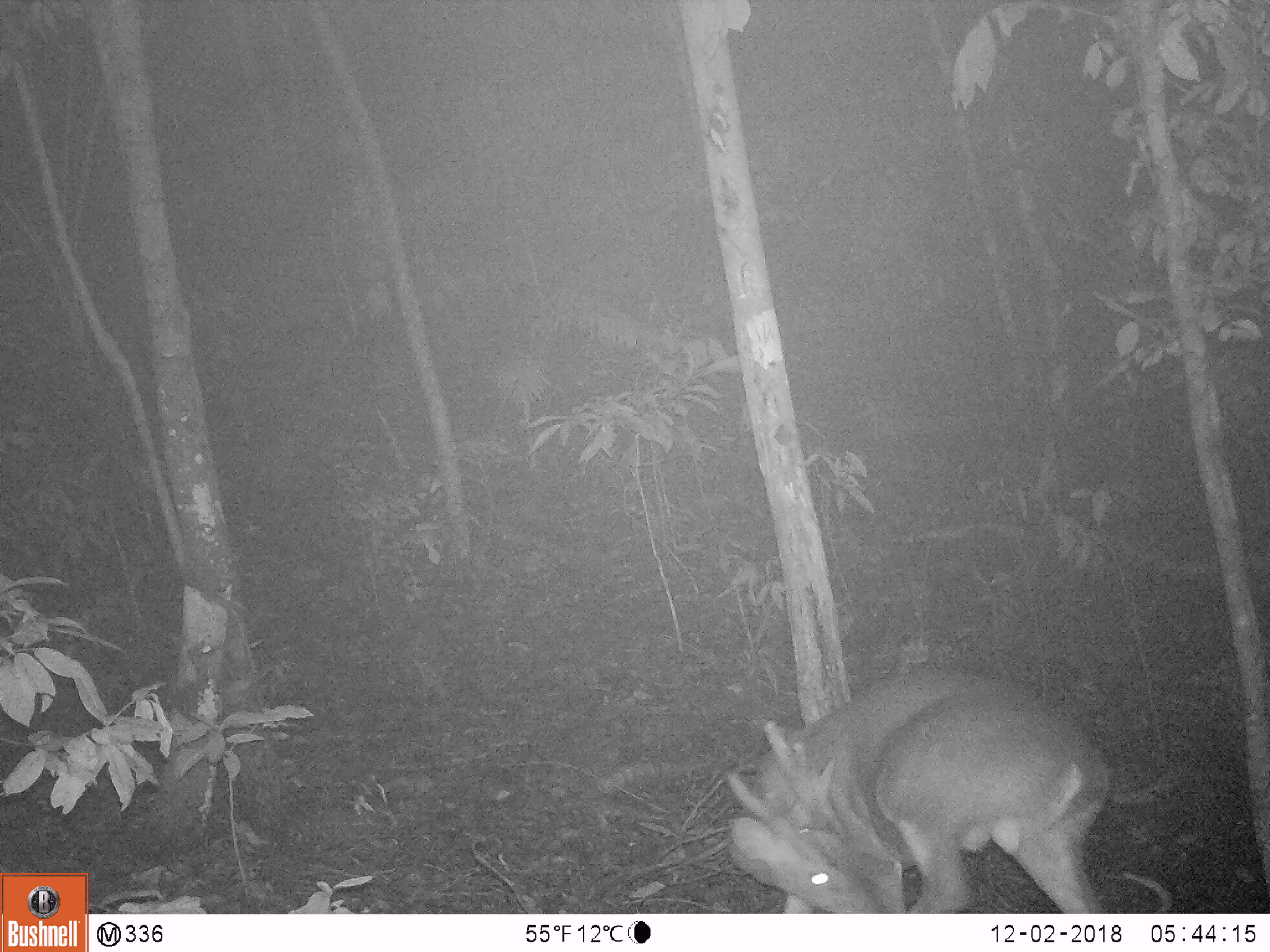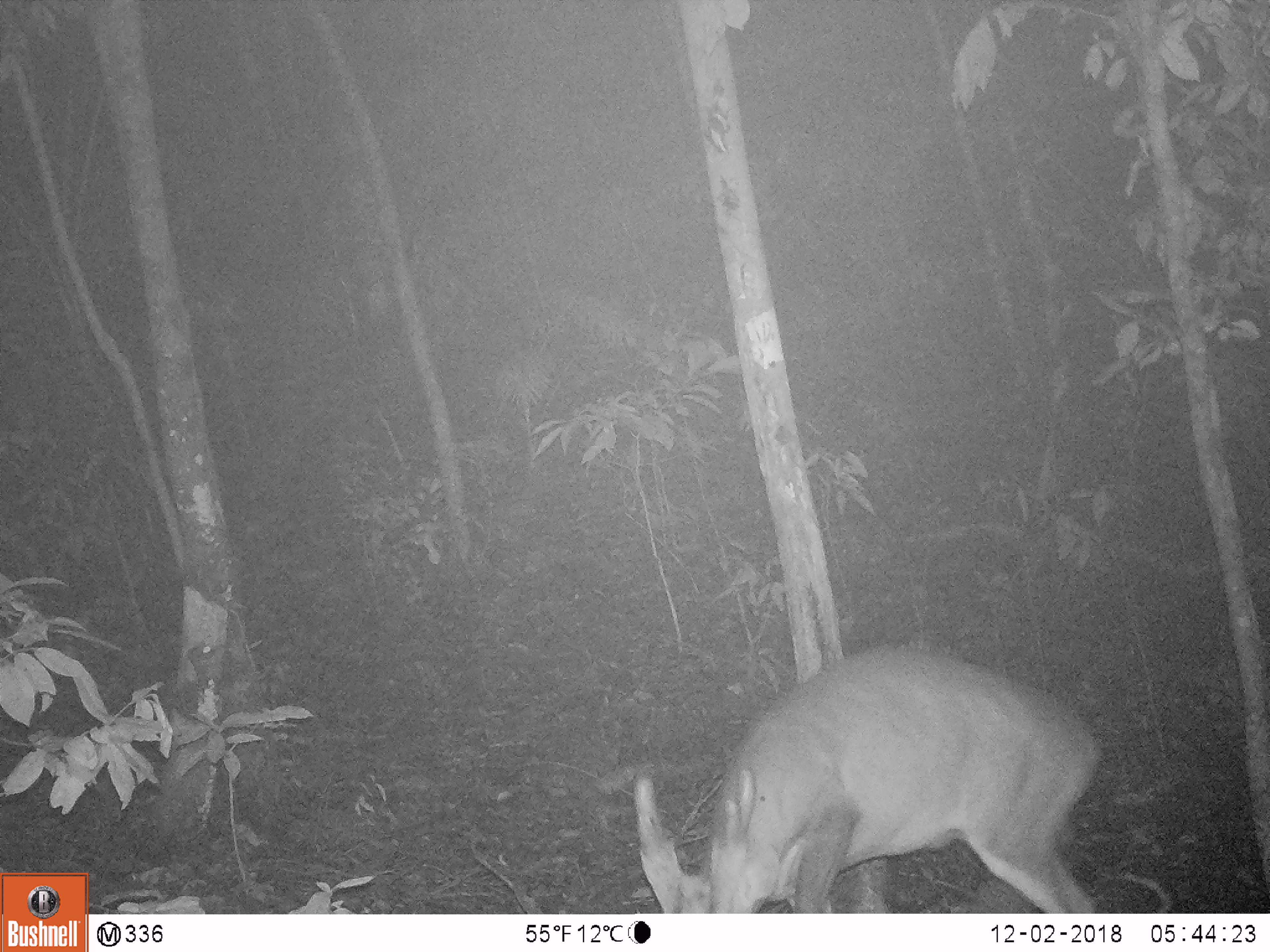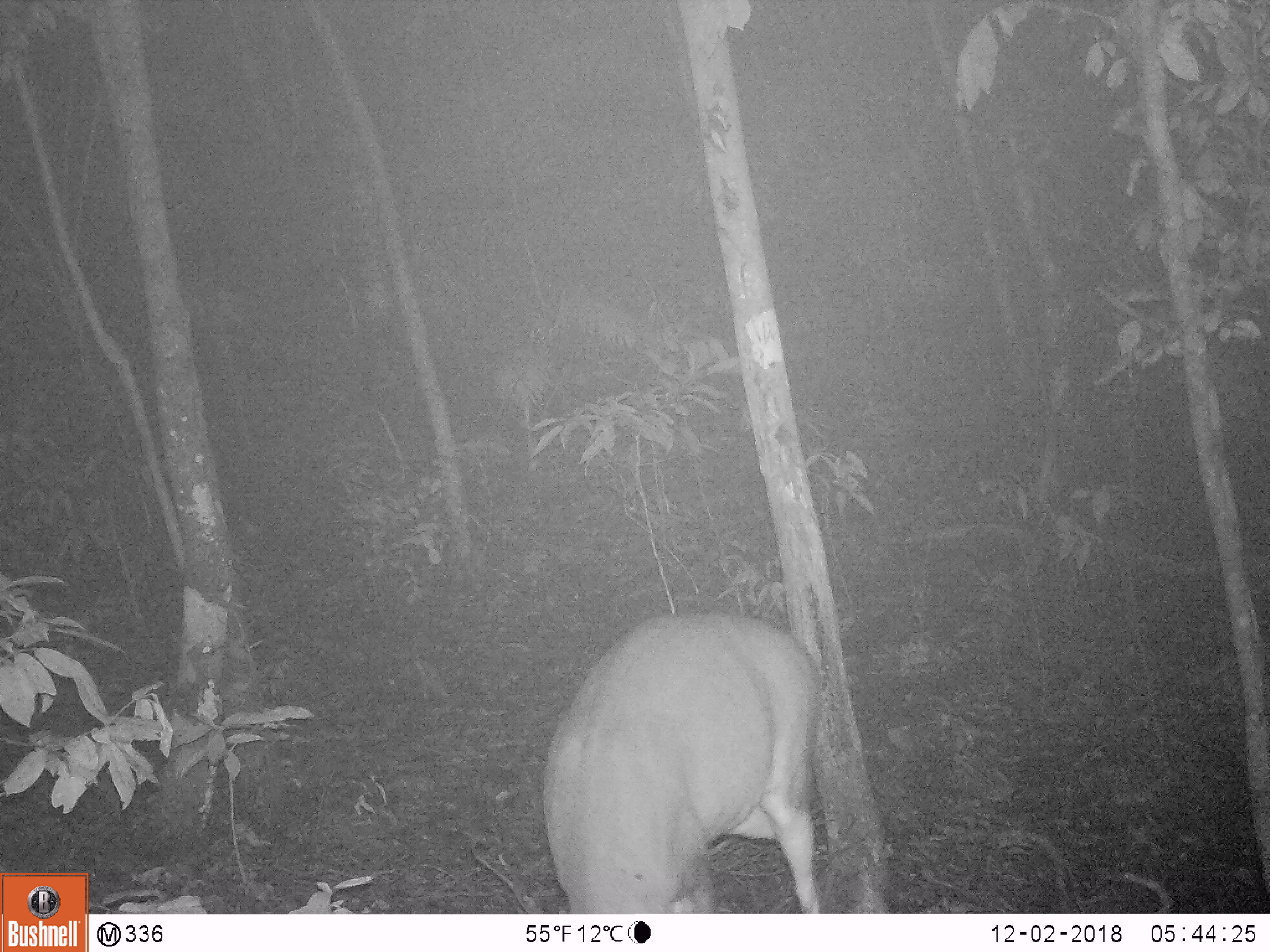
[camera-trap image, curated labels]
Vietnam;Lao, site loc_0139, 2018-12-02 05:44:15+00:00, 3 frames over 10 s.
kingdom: Animalia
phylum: Chordata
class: Mammalia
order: Artiodactyla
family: Cervidae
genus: Muntiacus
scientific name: Muntiacus vuquangensis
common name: large-antlered muntjac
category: large antlered muntjac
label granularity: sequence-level